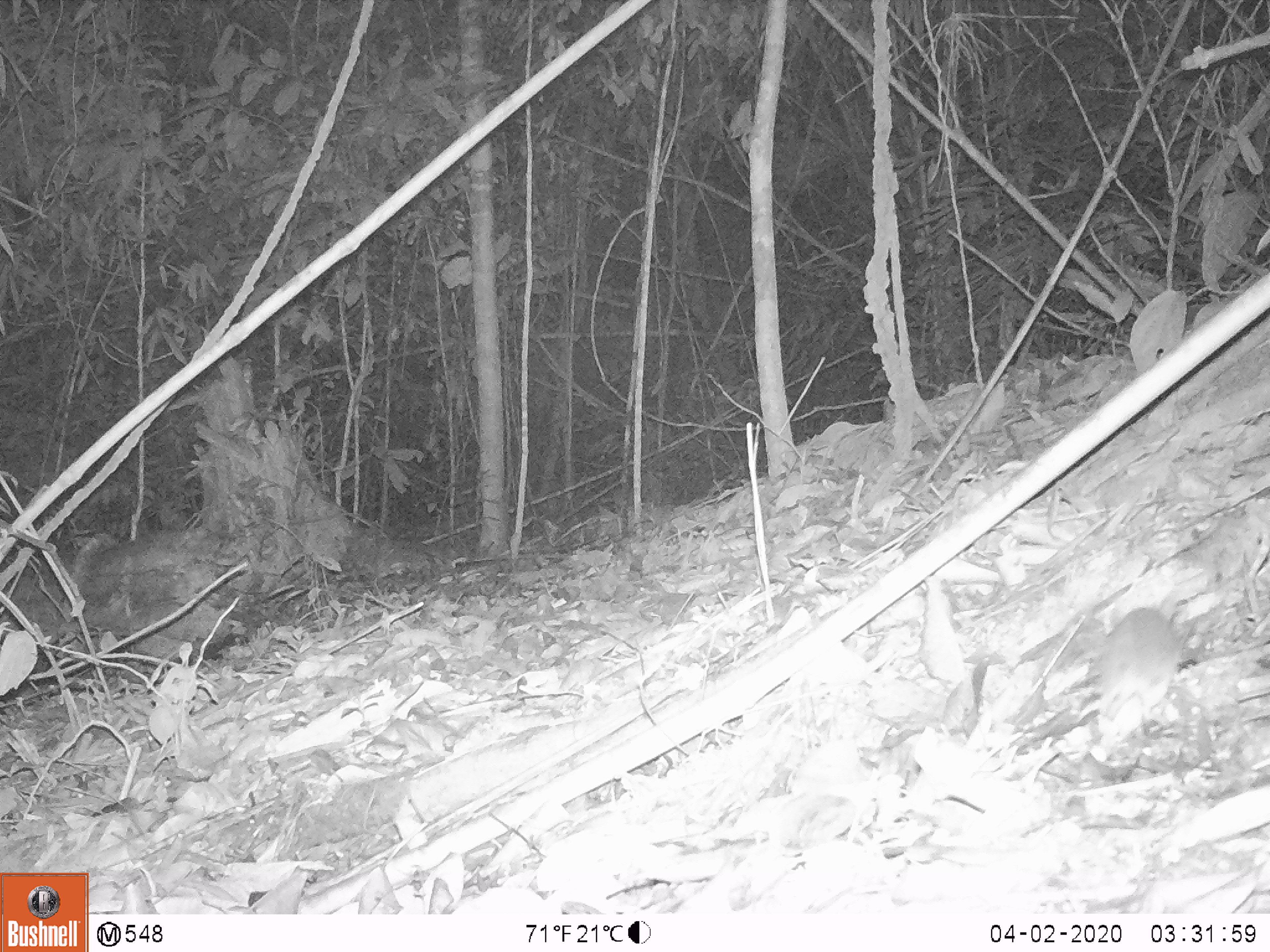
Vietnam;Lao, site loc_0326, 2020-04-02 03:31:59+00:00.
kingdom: Animalia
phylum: Chordata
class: Mammalia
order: Rodentia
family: Muridae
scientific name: Muridae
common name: old-world mice and rats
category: unidentified murid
Unidentified murid (old-world mice and rats) (Muridae). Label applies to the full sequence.